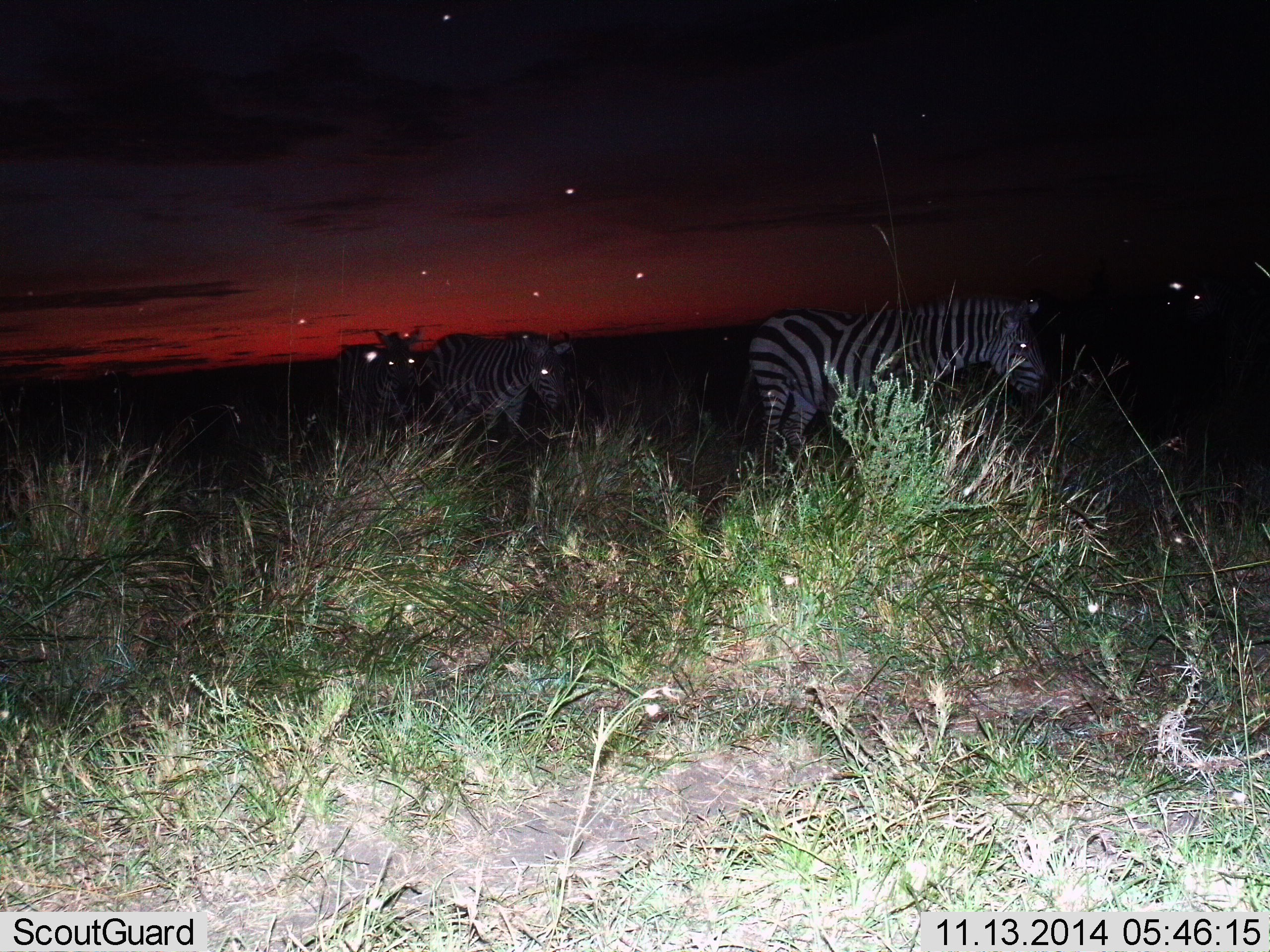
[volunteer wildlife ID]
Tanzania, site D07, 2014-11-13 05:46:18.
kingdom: Animalia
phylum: Chordata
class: Mammalia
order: Perissodactyla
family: Equidae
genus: Equus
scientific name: Equus quagga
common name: plains zebra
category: zebra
Zebra (plains zebra) (Equus quagga), count 3. Behavior (volunteer vote fractions): standing 40%, resting 0%, moving 73%, interacting 0%. Young present (vote fraction): 0%. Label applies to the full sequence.